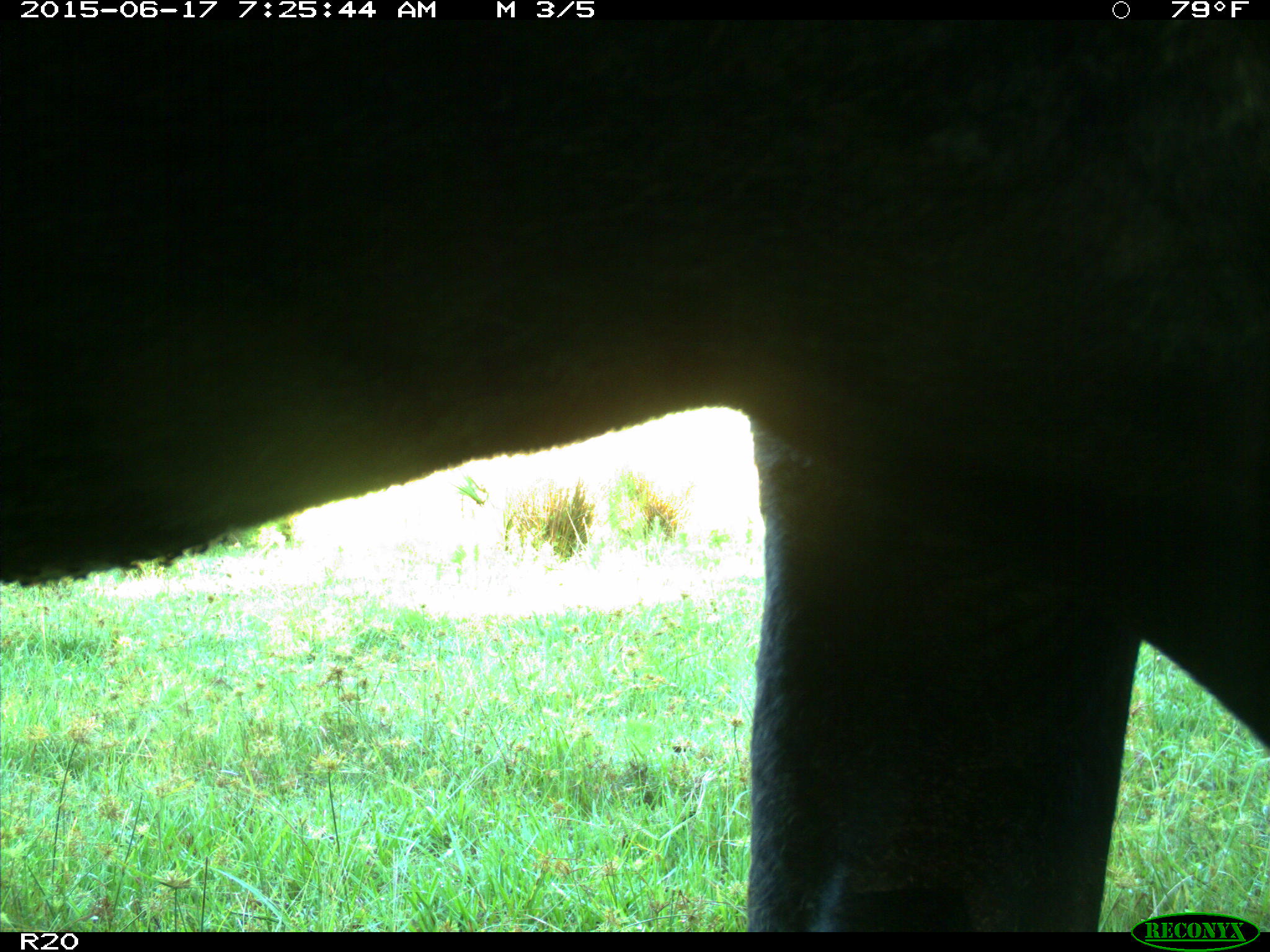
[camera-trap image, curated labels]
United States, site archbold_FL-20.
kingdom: Animalia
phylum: Chordata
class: Mammalia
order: Artiodactyla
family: Bovidae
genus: Bos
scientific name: Bos taurus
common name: domestic cow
Bos taurus (domestic cow).